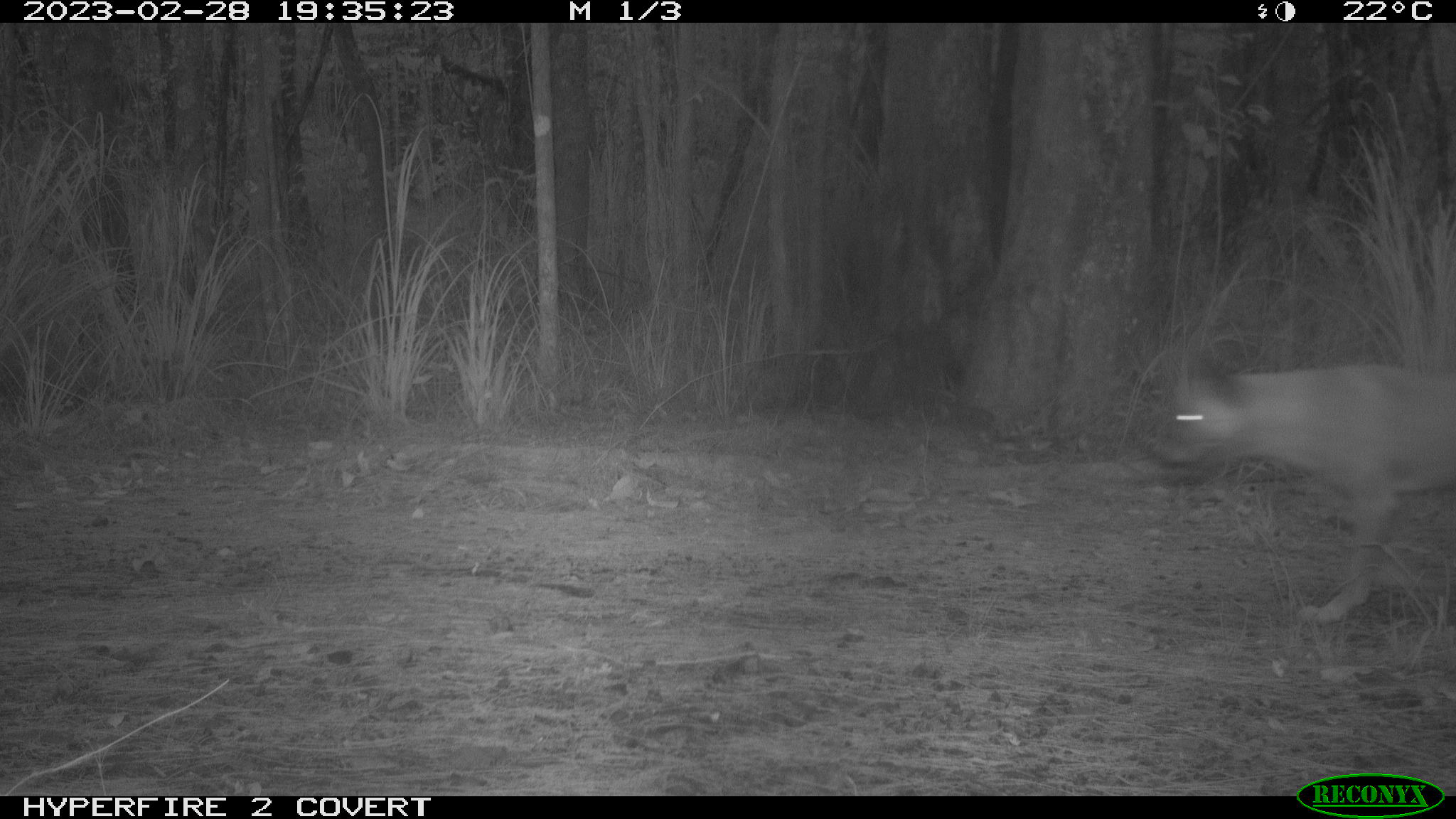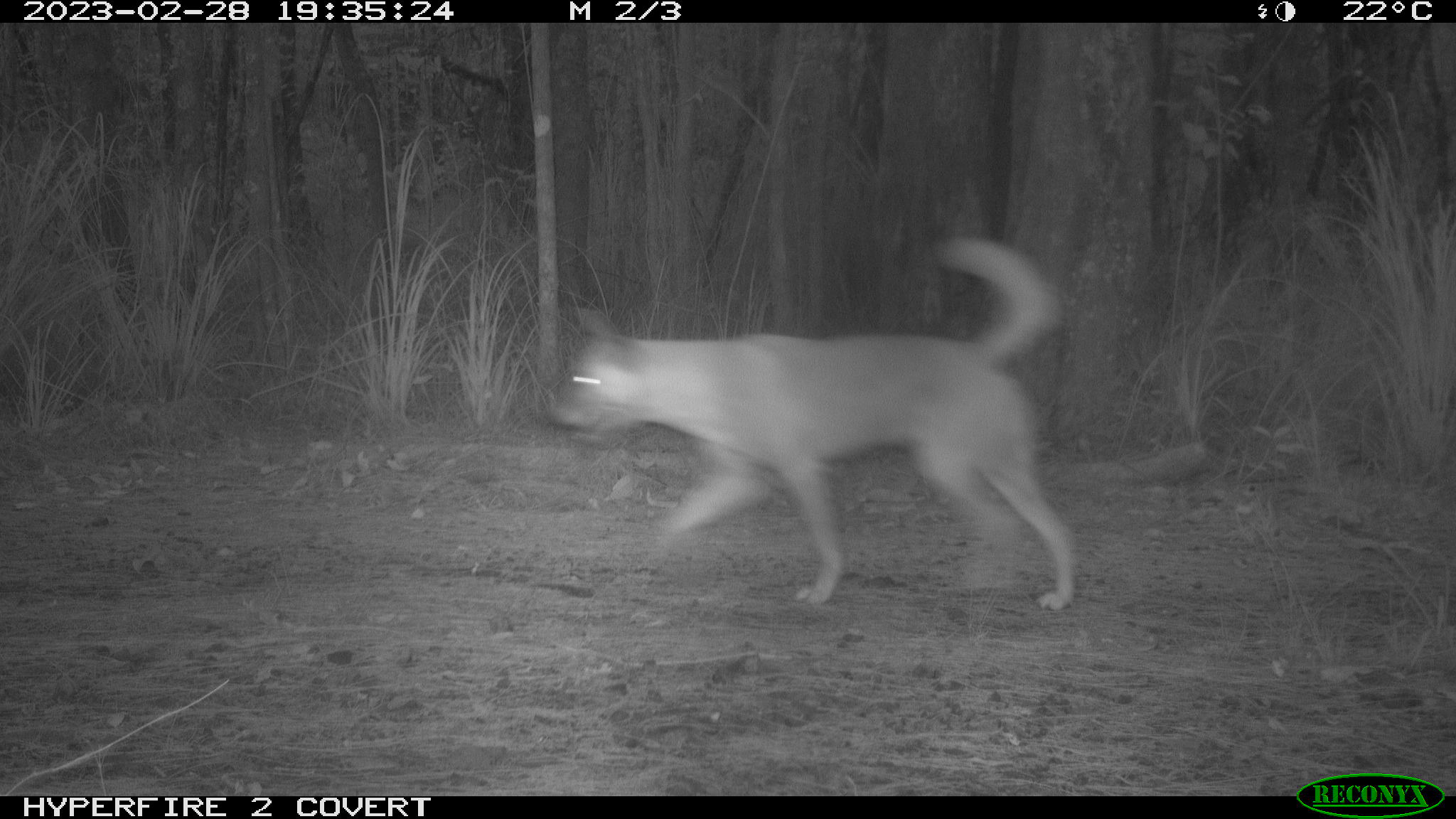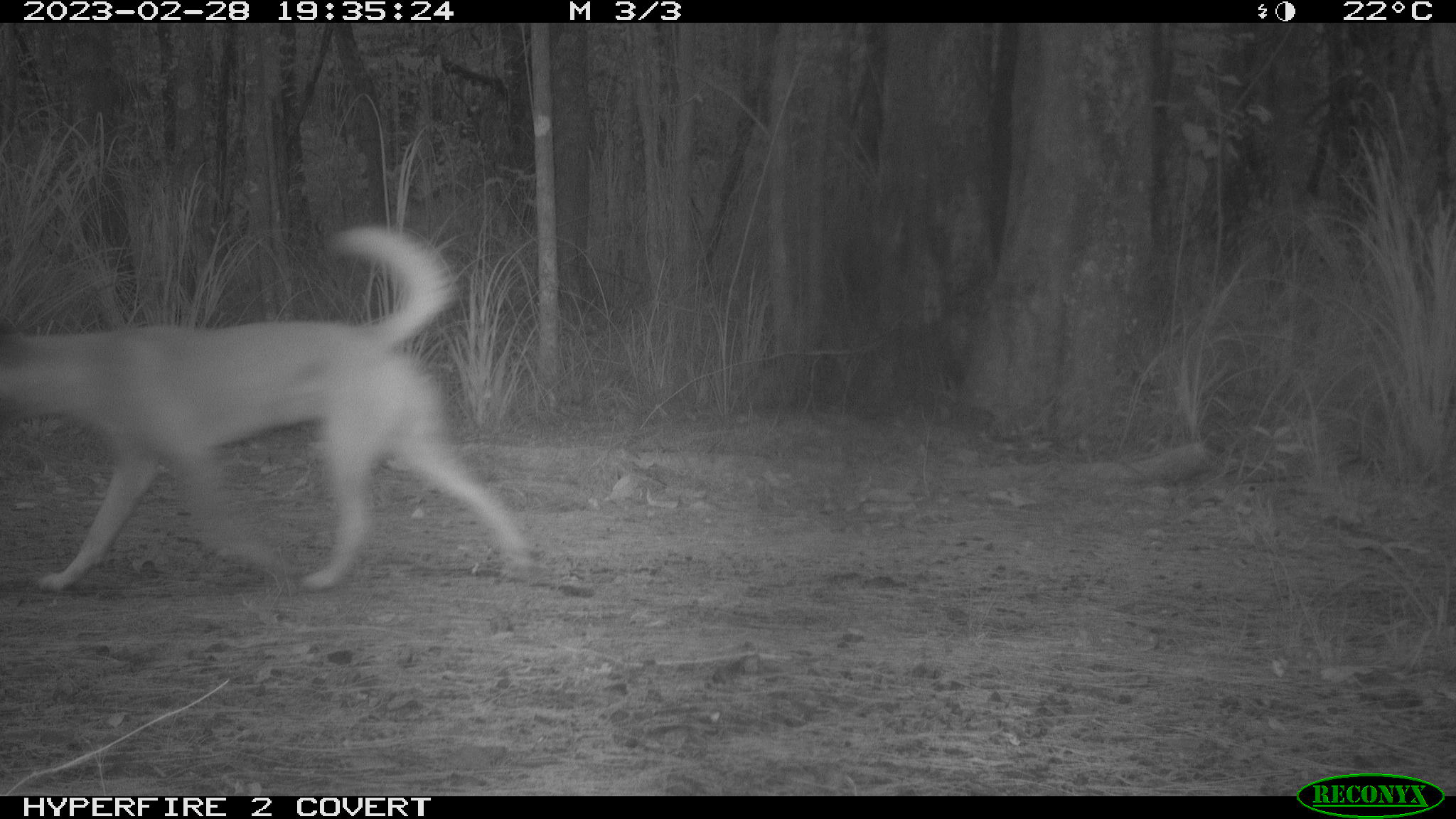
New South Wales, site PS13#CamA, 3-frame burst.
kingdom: Animalia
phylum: Chordata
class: Mammalia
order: Carnivora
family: Canidae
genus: Canis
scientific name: Canis familiaris dingo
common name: dingo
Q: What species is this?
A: Dingo (Canis familiaris dingo).